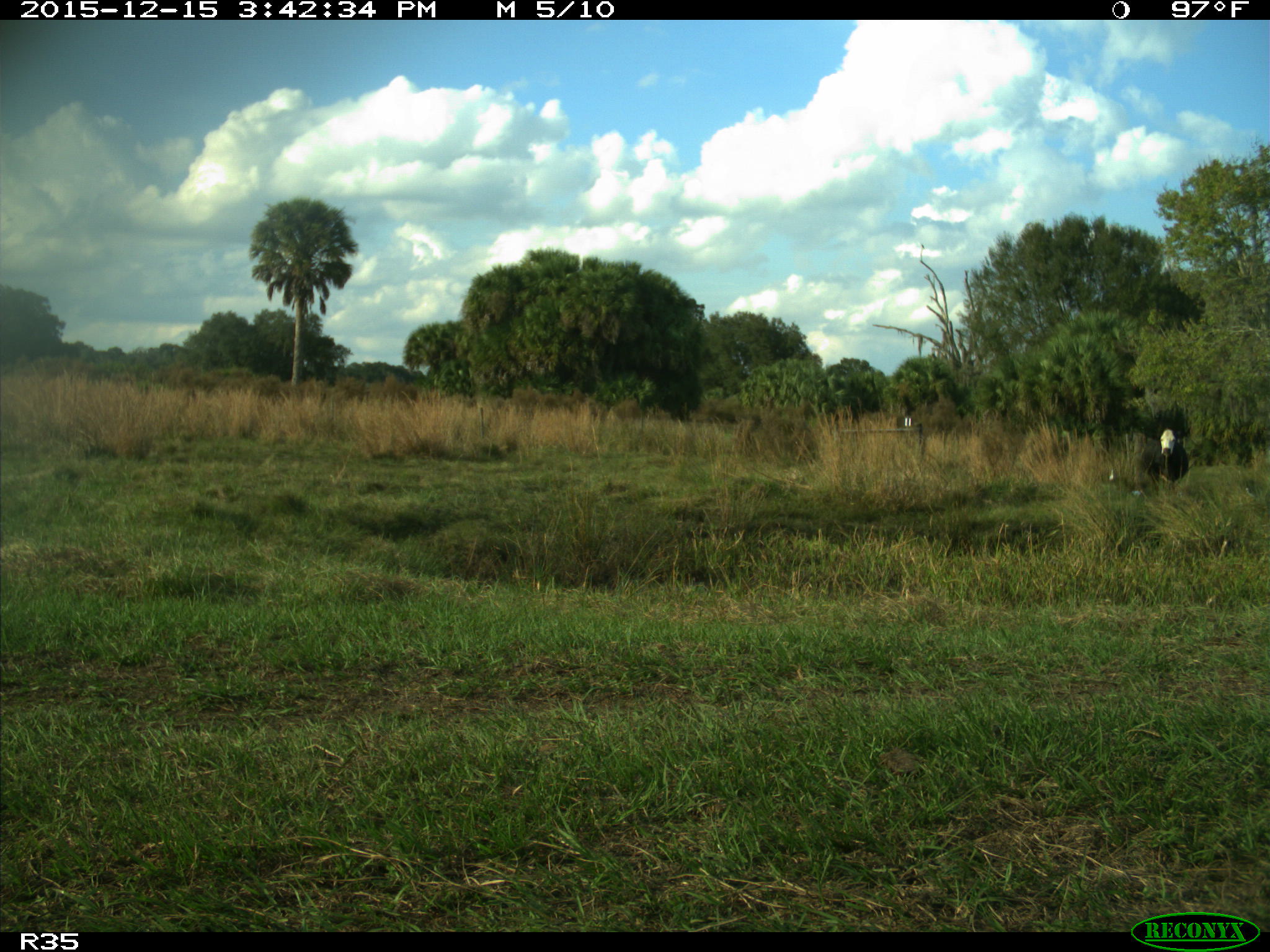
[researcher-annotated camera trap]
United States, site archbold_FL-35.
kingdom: Animalia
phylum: Chordata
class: Mammalia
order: Artiodactyla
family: Bovidae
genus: Bos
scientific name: Bos taurus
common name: domestic cow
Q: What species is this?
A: Bos taurus (domestic cow).